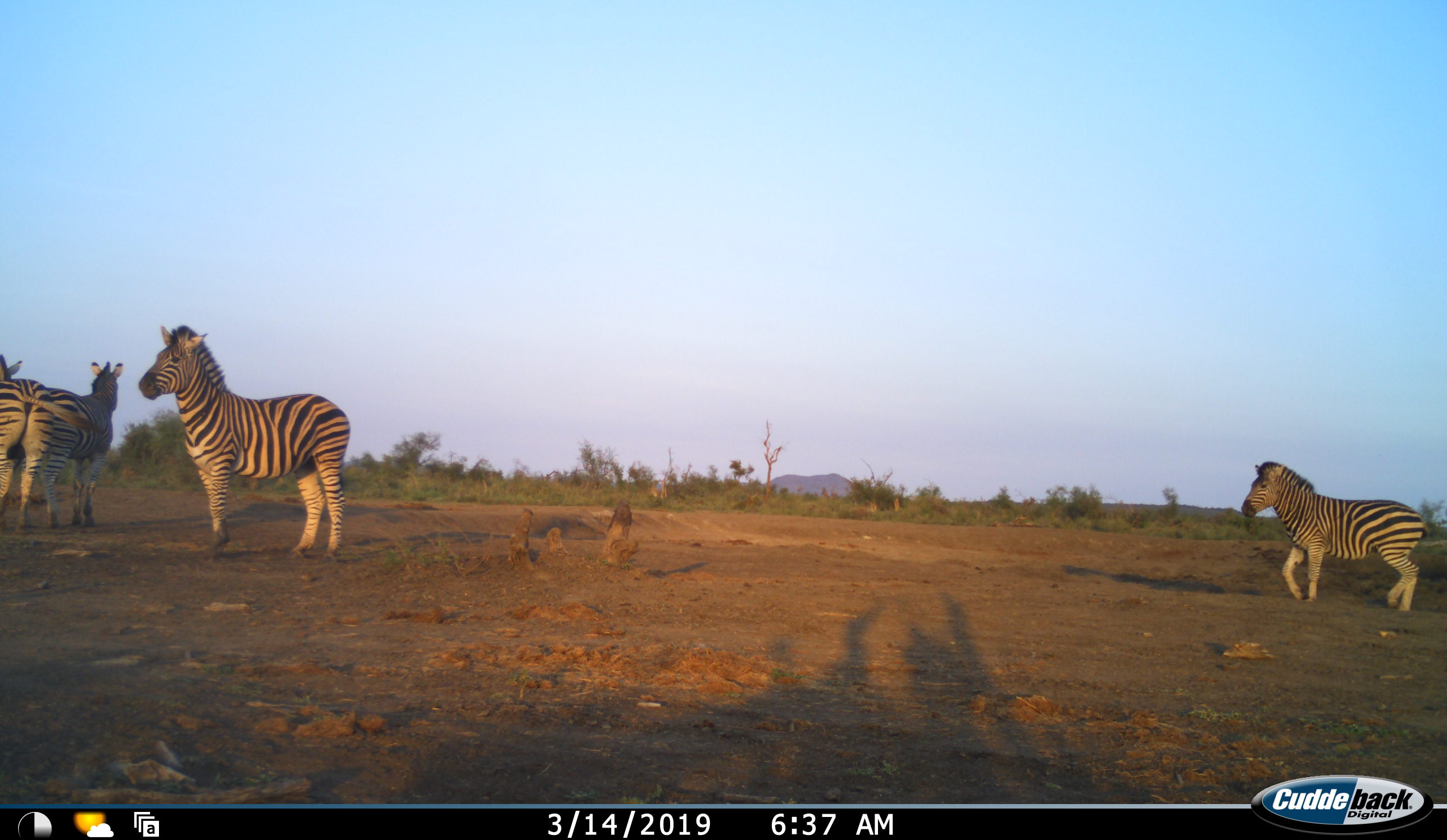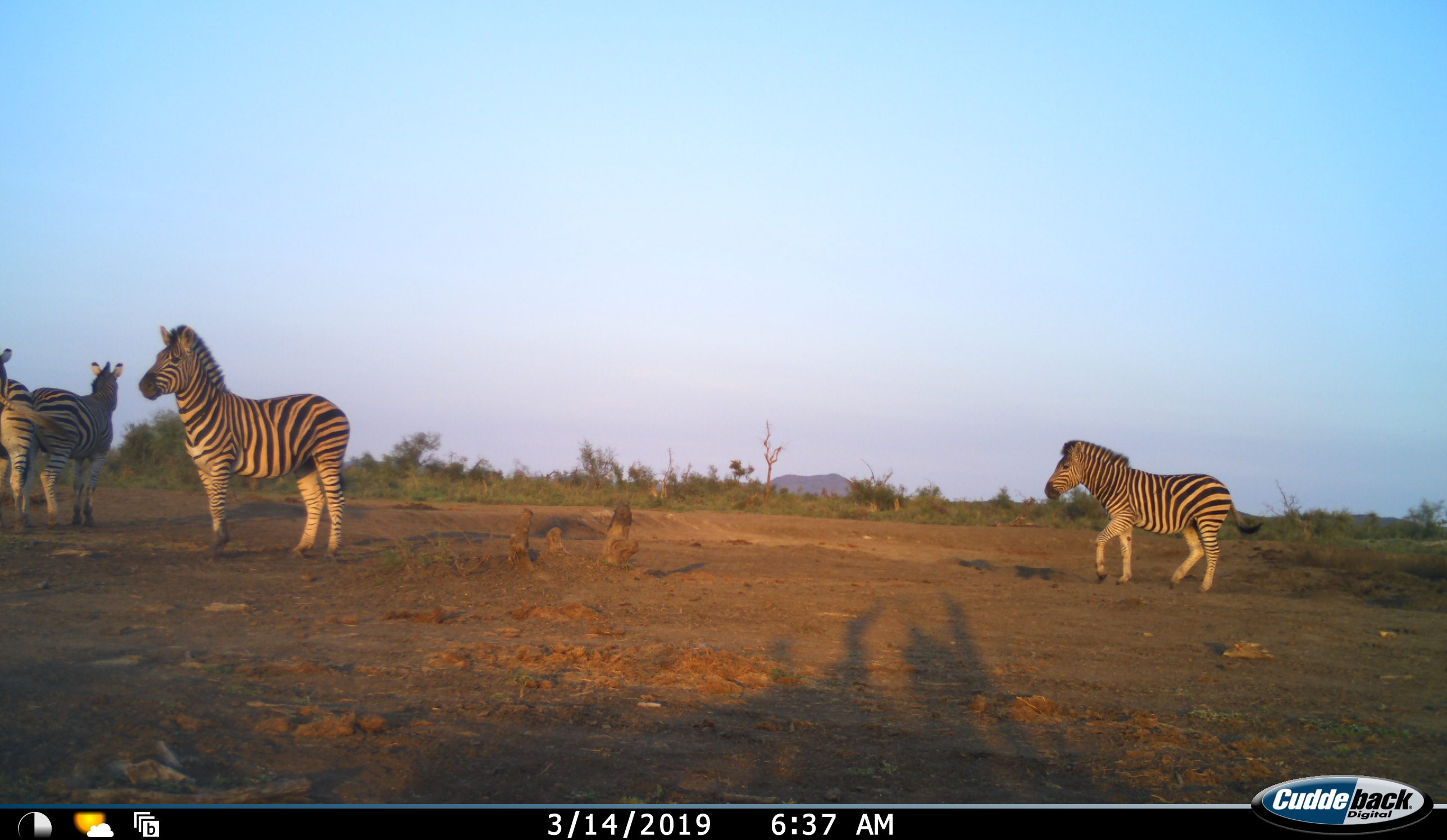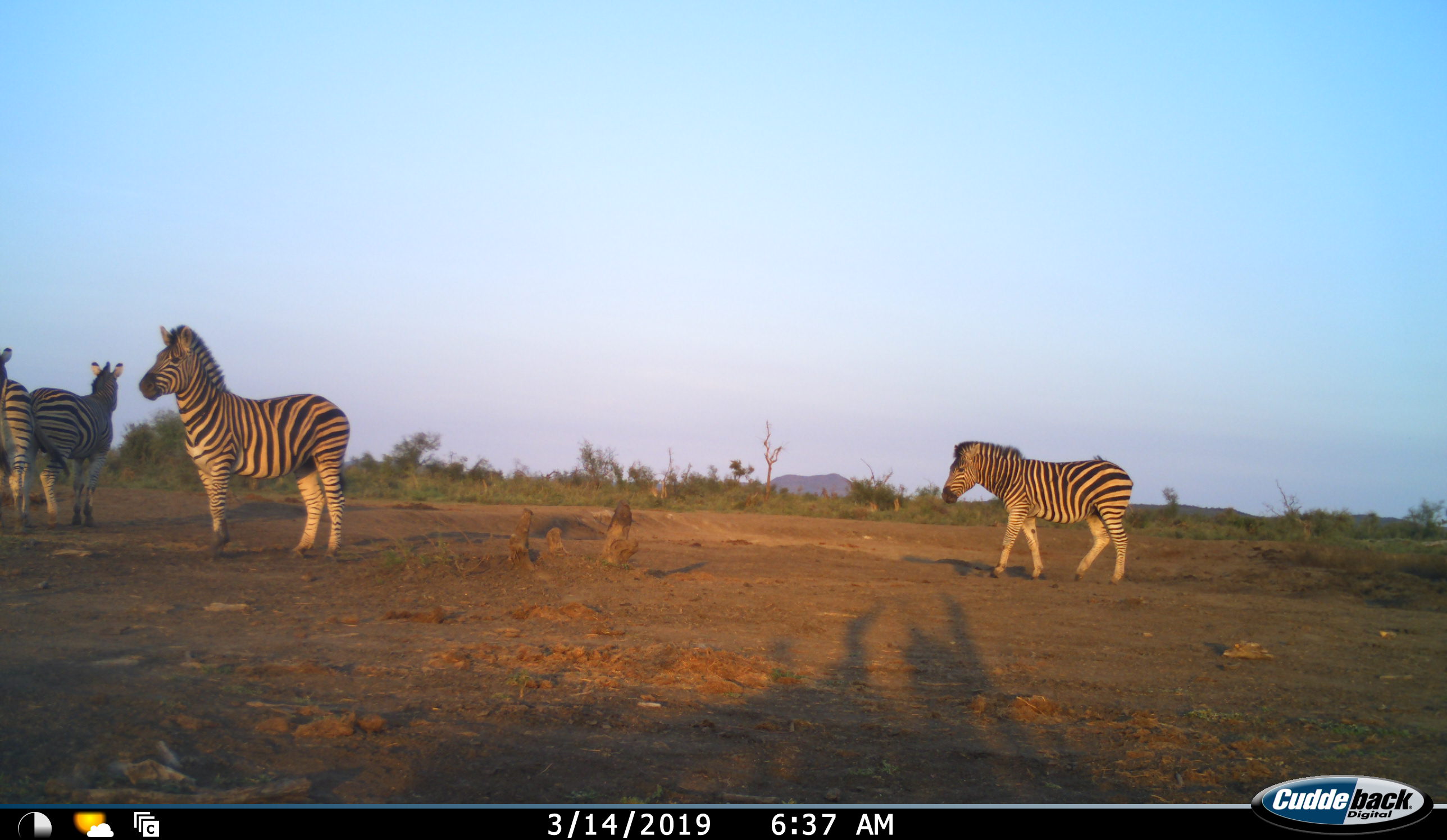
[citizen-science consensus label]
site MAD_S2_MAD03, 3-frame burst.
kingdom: Animalia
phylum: Chordata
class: Mammalia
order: Perissodactyla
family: Equidae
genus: Equus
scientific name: Equus quagga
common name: plains zebra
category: zebraplains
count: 4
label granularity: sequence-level